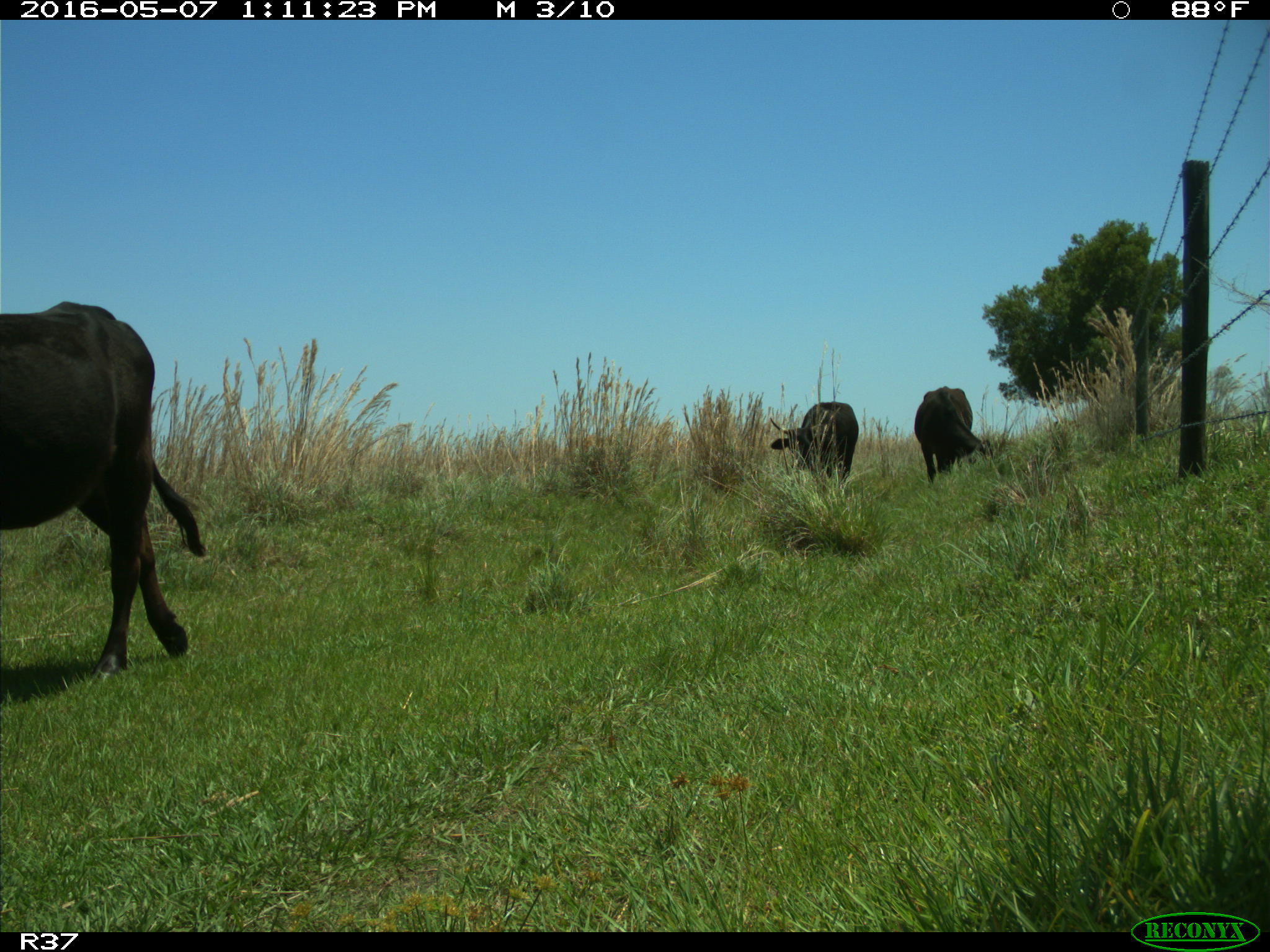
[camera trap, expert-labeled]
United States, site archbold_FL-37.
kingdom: Animalia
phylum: Chordata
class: Mammalia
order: Artiodactyla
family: Bovidae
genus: Bos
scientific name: Bos taurus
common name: domestic cow